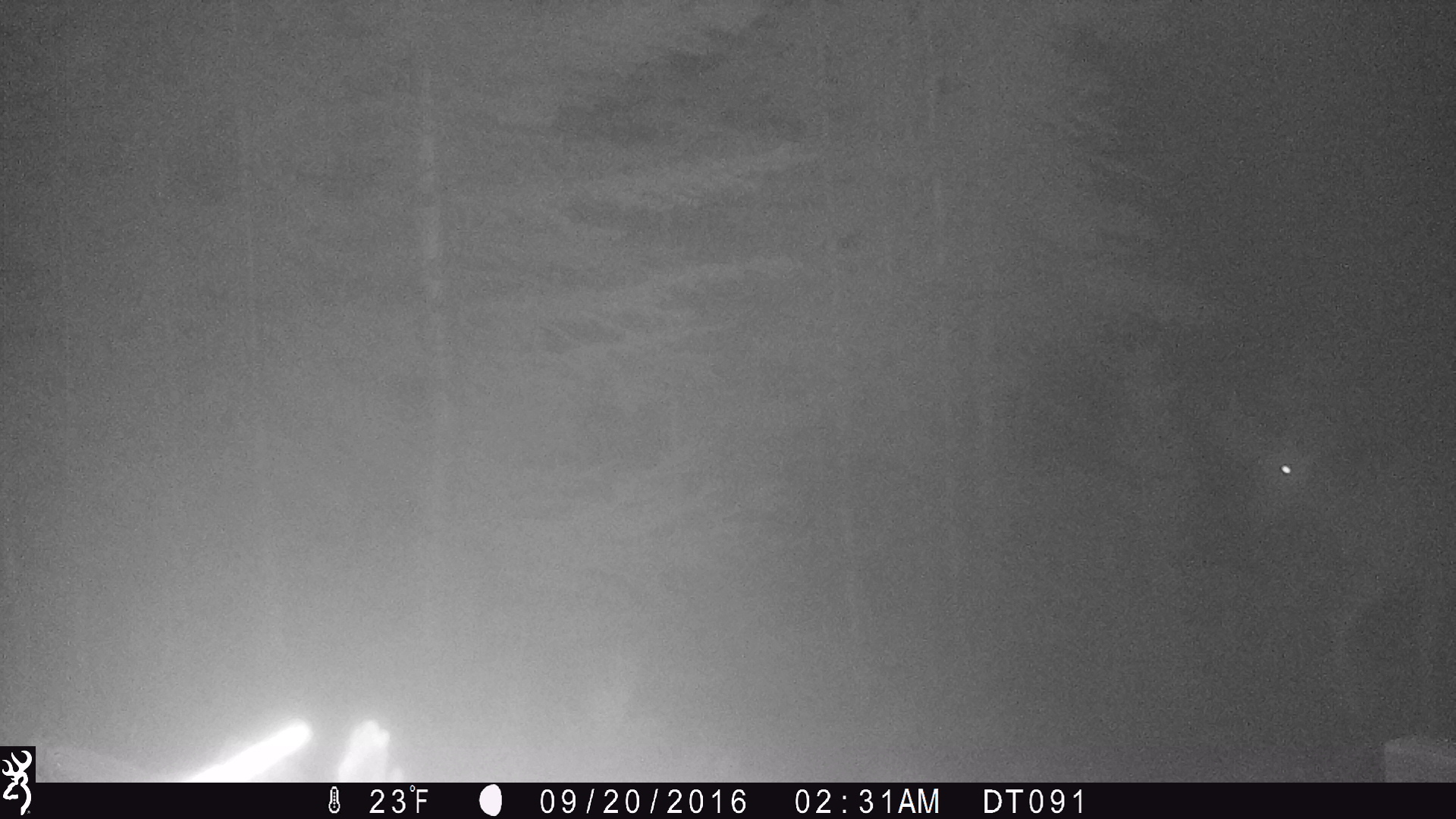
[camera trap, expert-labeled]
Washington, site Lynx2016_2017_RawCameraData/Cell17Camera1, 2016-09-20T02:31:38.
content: unidentified animal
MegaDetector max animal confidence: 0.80